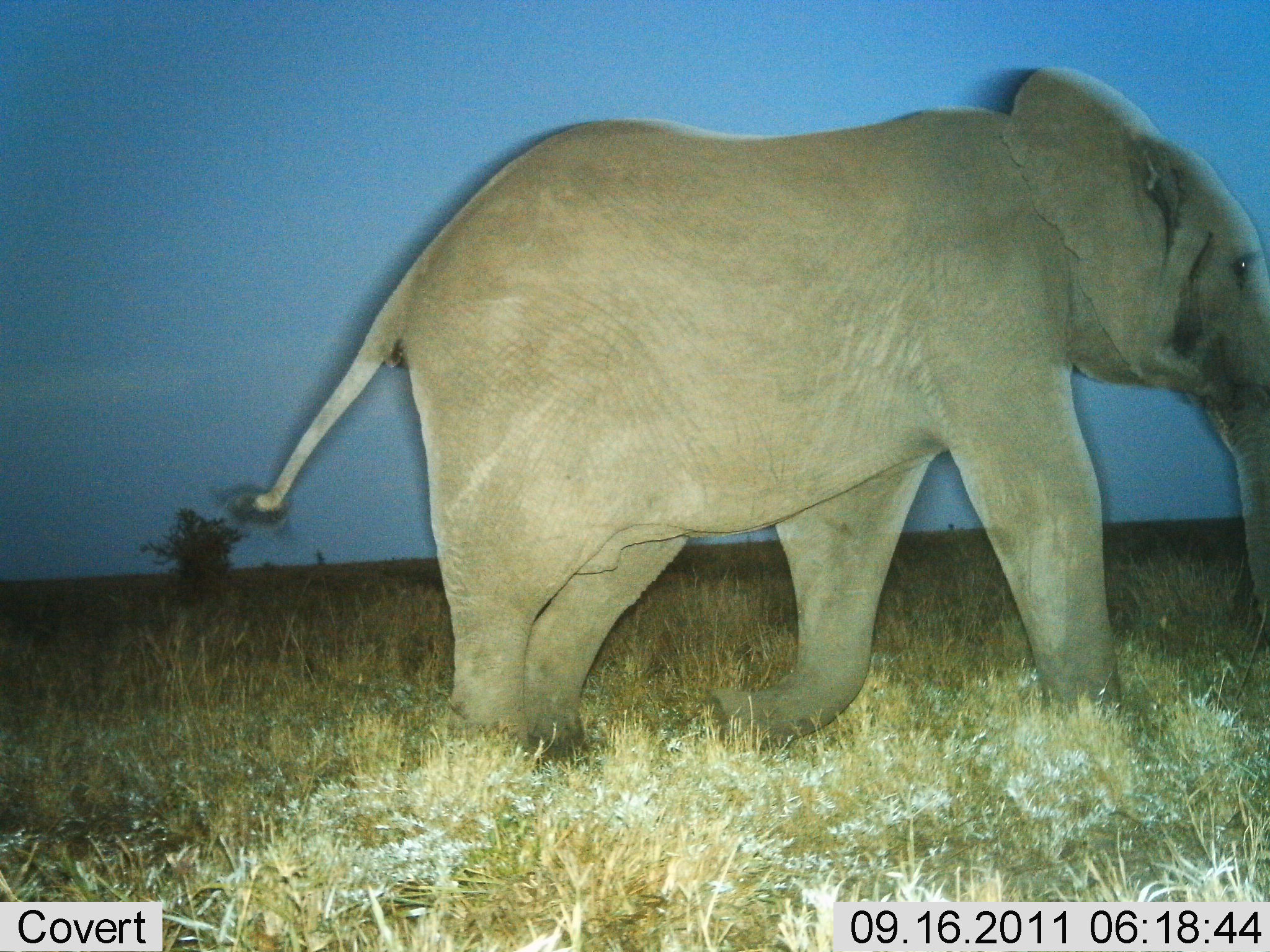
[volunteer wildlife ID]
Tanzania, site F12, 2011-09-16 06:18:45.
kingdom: Animalia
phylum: Chordata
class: Mammalia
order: Proboscidea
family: Elephantidae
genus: Loxodonta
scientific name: Loxodonta africana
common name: african bush elephant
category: elephant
Elephant (african bush elephant) (Loxodonta africana), count 1. Behavior (volunteer vote fractions): standing 17%, resting 0%, moving 83%, interacting 0%. Young present (vote fraction): 0%. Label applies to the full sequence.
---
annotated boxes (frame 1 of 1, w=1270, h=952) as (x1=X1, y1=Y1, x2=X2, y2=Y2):
animal: (x1=254, y1=65, x2=1270, y2=776)